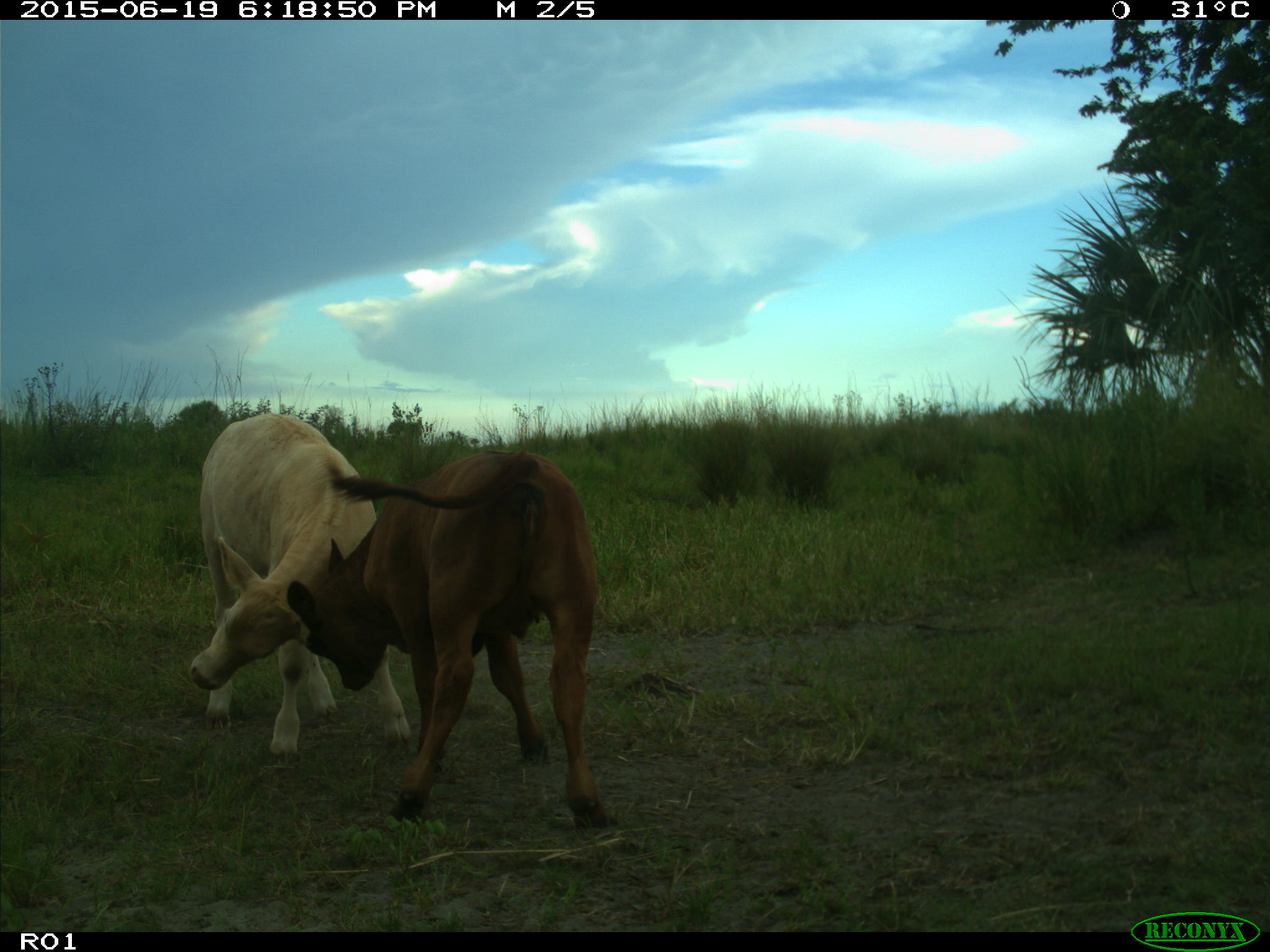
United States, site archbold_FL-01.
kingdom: Animalia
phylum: Chordata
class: Mammalia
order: Artiodactyla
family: Bovidae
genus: Bos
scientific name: Bos taurus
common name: domestic cow